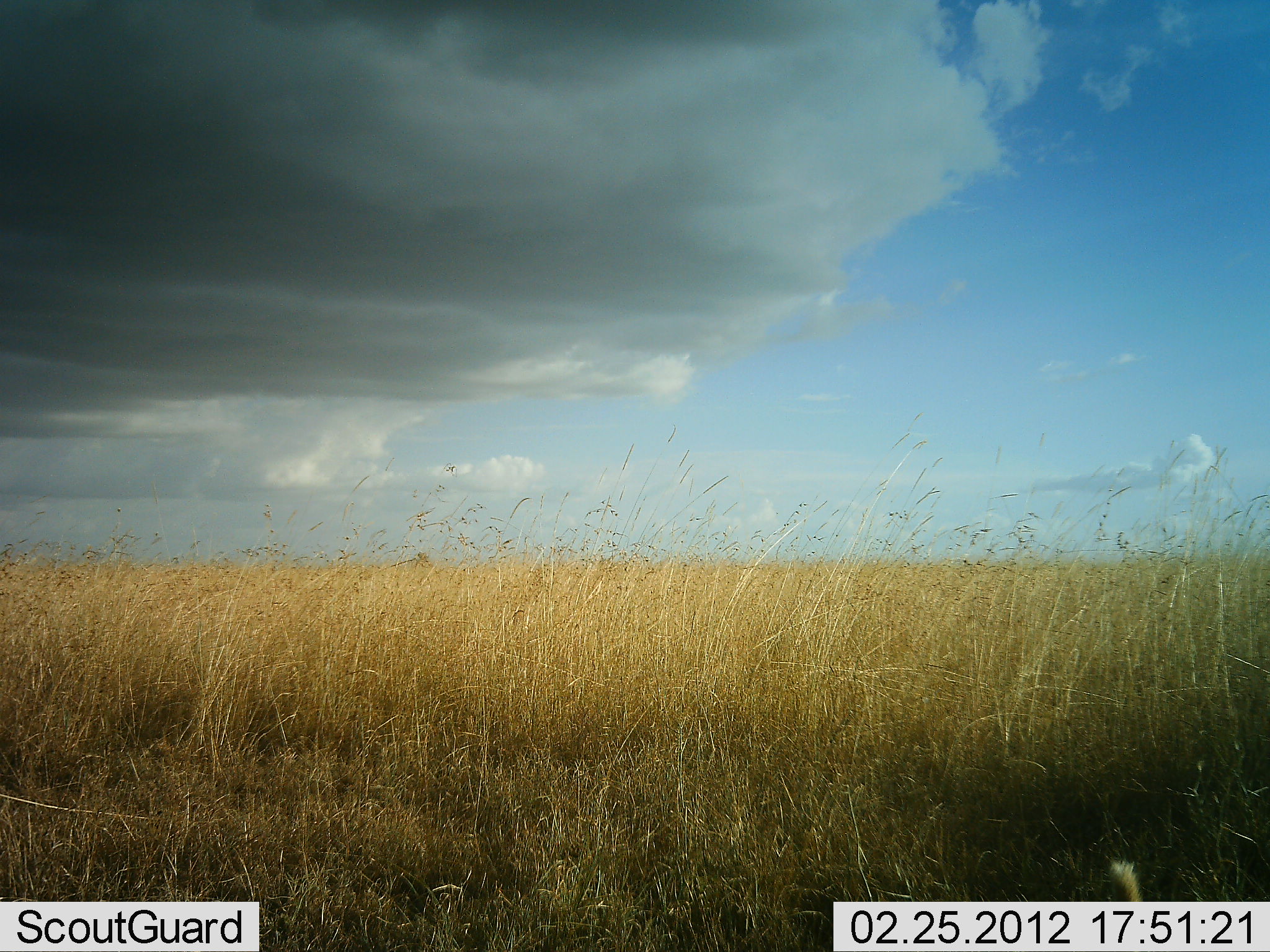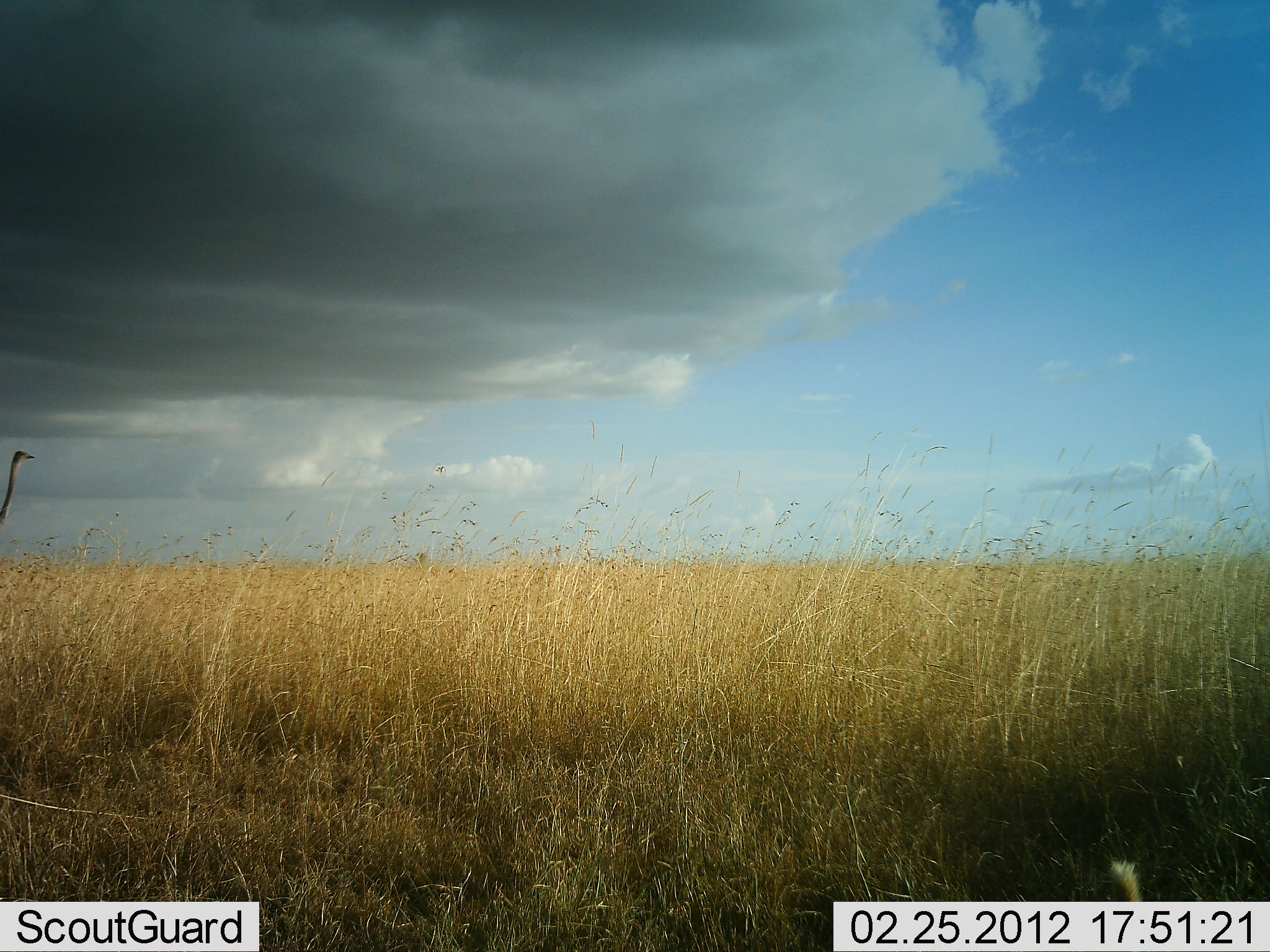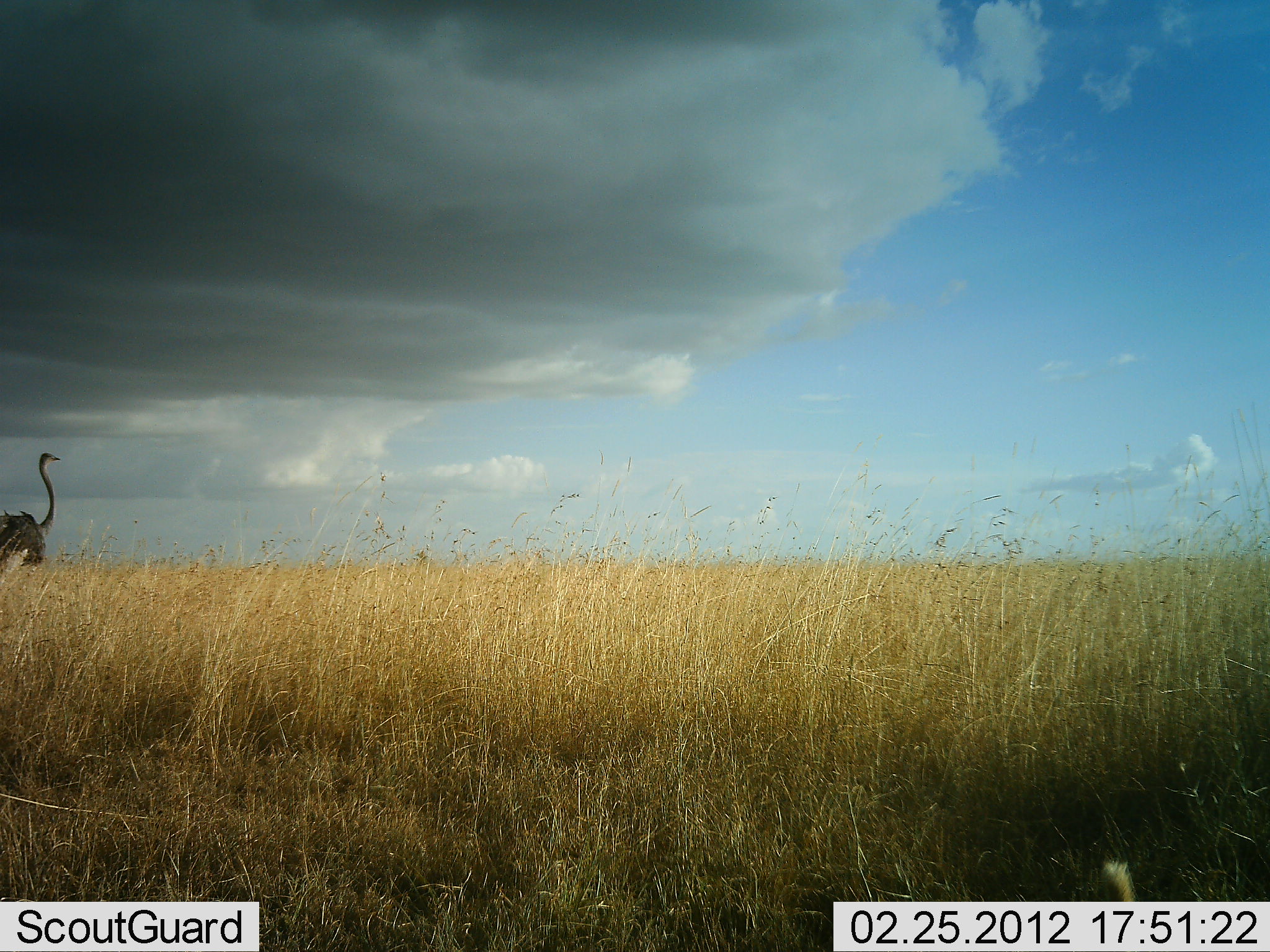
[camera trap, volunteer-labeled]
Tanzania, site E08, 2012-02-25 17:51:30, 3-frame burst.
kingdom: Animalia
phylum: Chordata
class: Aves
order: Struthioniformes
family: Struthionidae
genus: Struthio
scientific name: Struthio camelus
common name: ostrich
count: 1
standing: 13%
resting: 0%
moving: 90%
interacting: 0%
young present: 0%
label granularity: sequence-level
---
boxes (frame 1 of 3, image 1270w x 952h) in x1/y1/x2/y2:
animal: 1103/856/1148/904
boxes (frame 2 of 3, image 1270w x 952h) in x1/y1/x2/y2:
animal: 0/449/33/527; 1100/859/1146/901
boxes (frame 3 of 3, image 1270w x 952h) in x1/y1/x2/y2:
animal: 0/450/65/578; 1091/859/1141/901